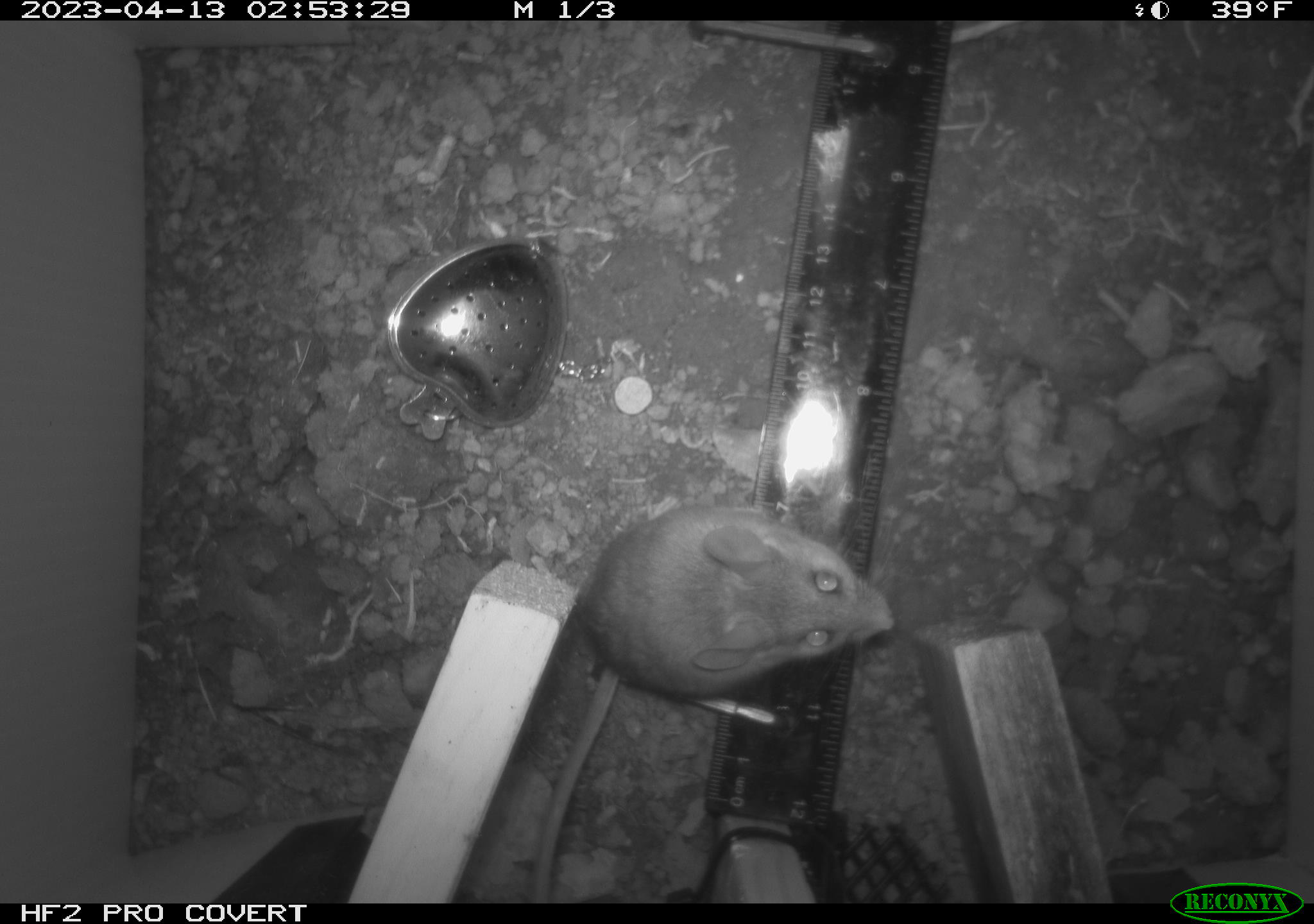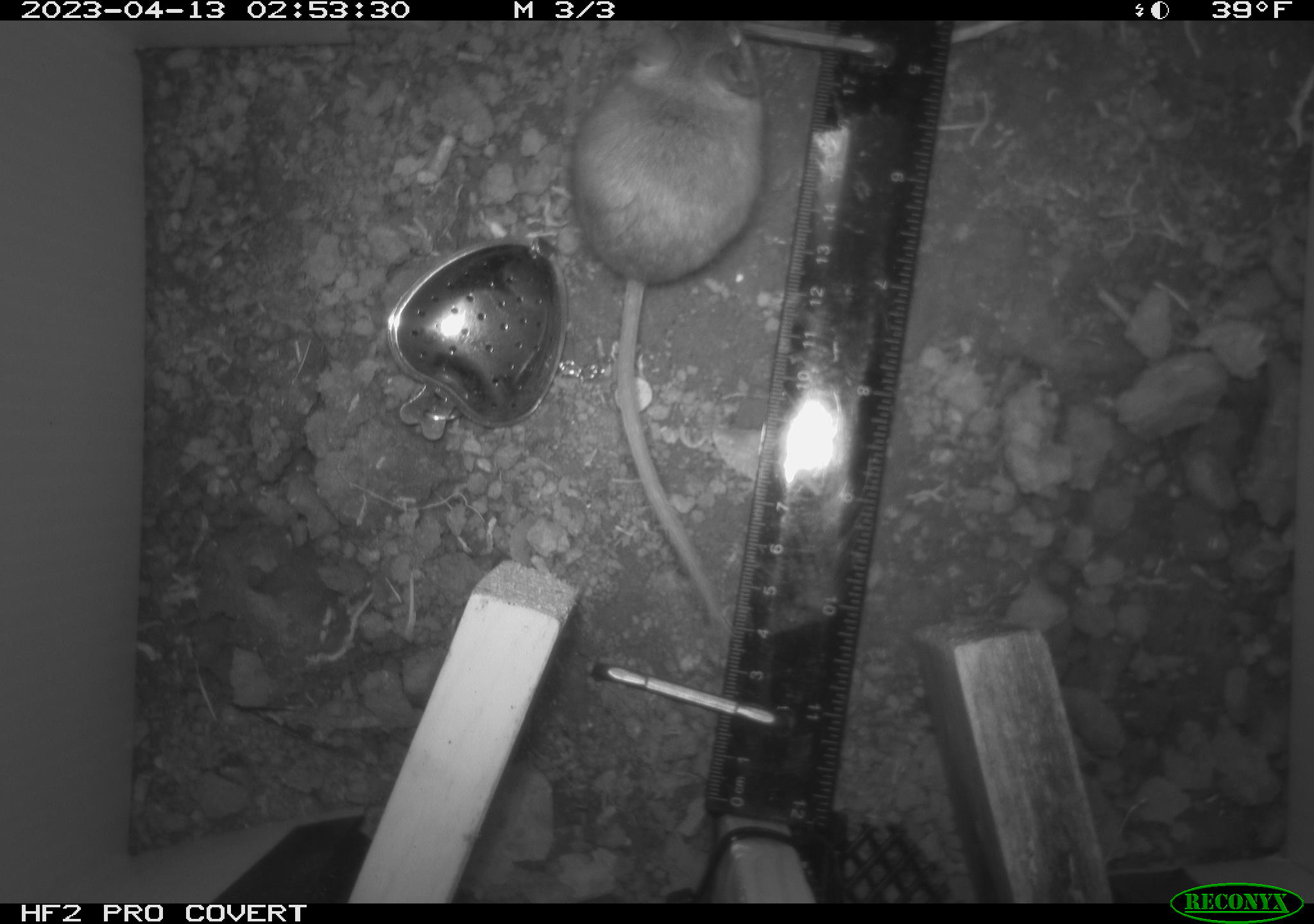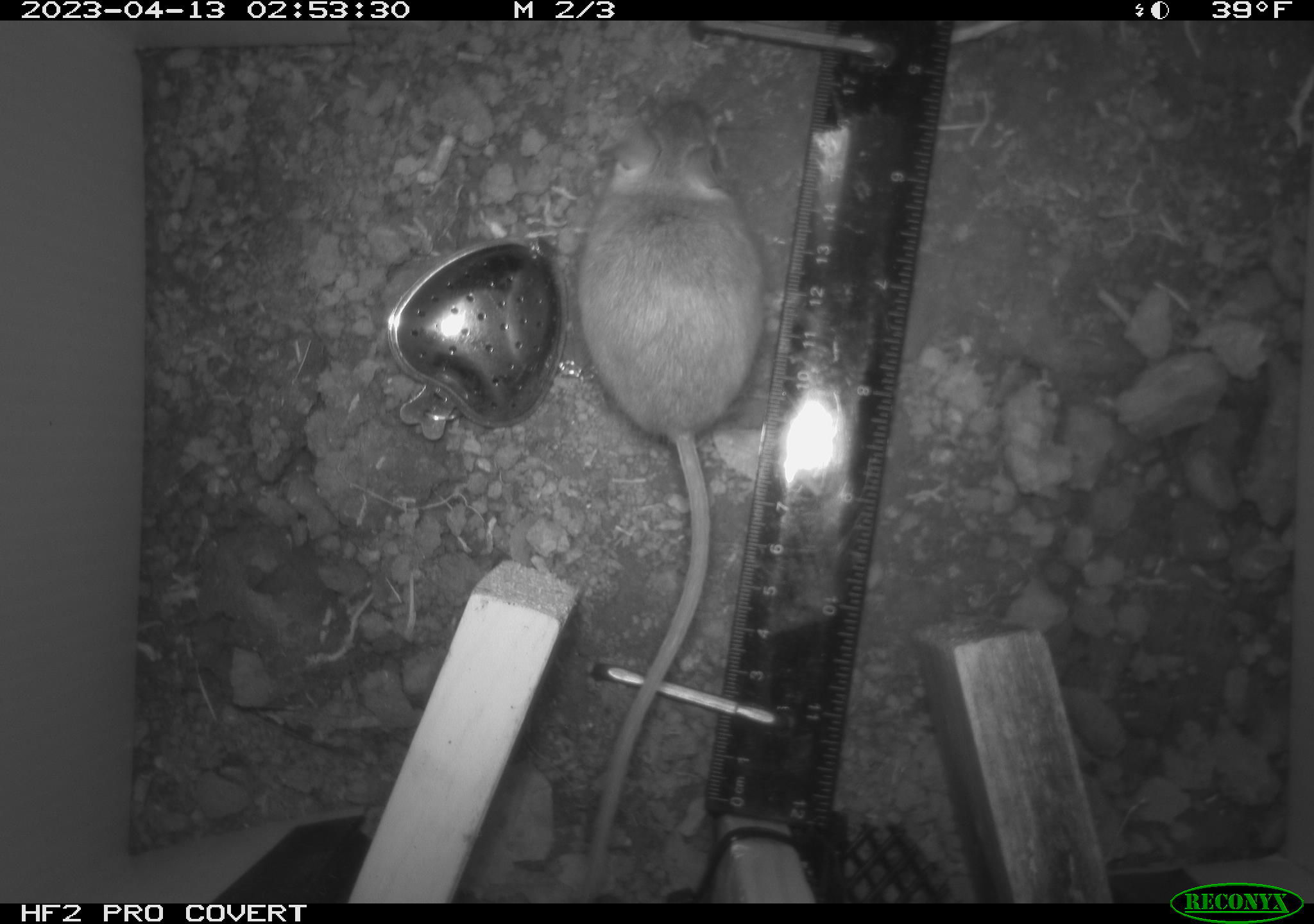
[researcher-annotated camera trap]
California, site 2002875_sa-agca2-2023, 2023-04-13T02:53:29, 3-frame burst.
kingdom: Animalia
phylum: Chordata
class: Mammalia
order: Rodentia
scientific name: Rodentia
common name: mouse species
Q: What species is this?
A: Mouse species (Rodentia).